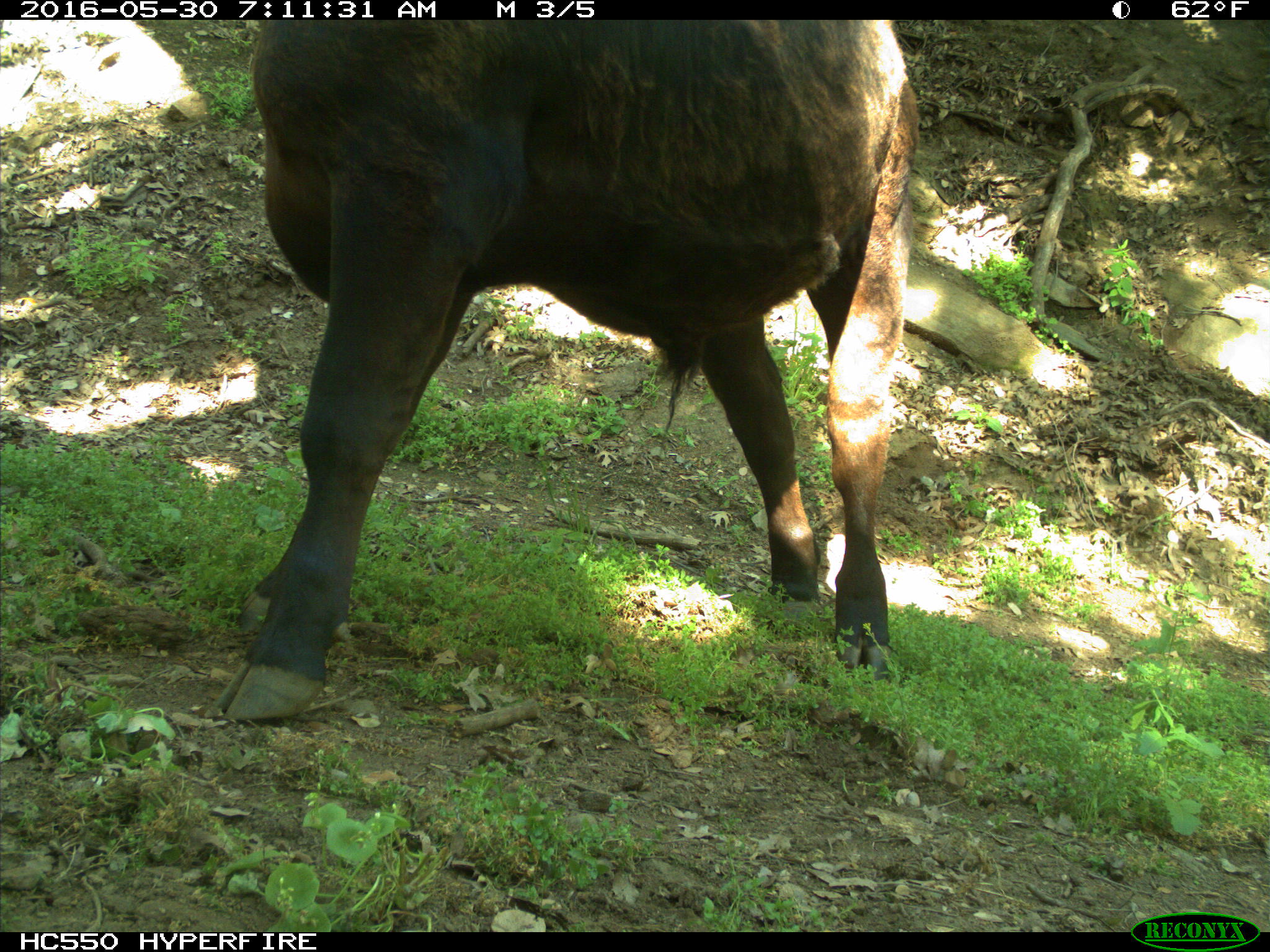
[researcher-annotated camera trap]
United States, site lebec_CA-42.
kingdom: Animalia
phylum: Chordata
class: Mammalia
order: Artiodactyla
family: Bovidae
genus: Bos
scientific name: Bos taurus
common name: domestic cow